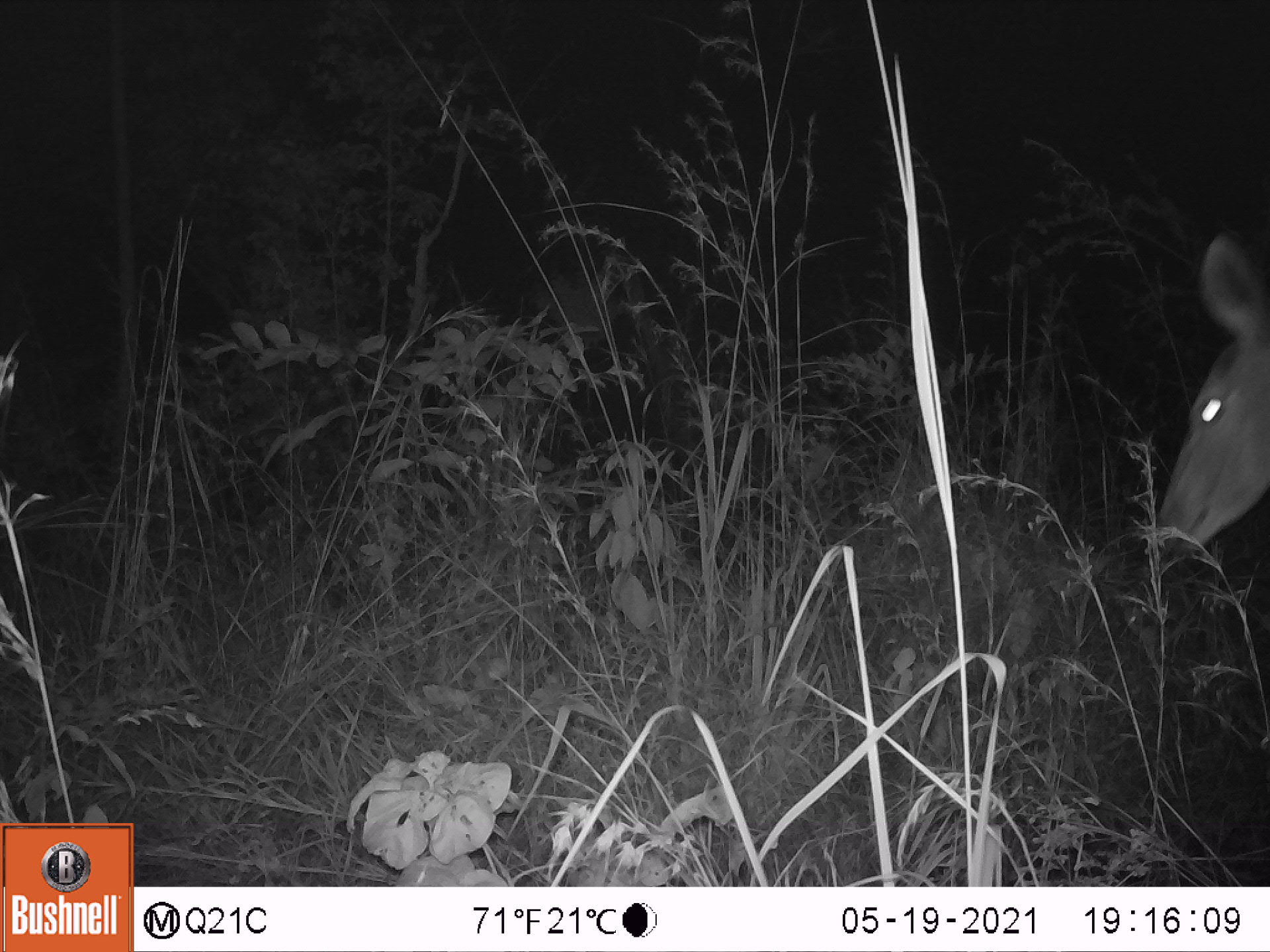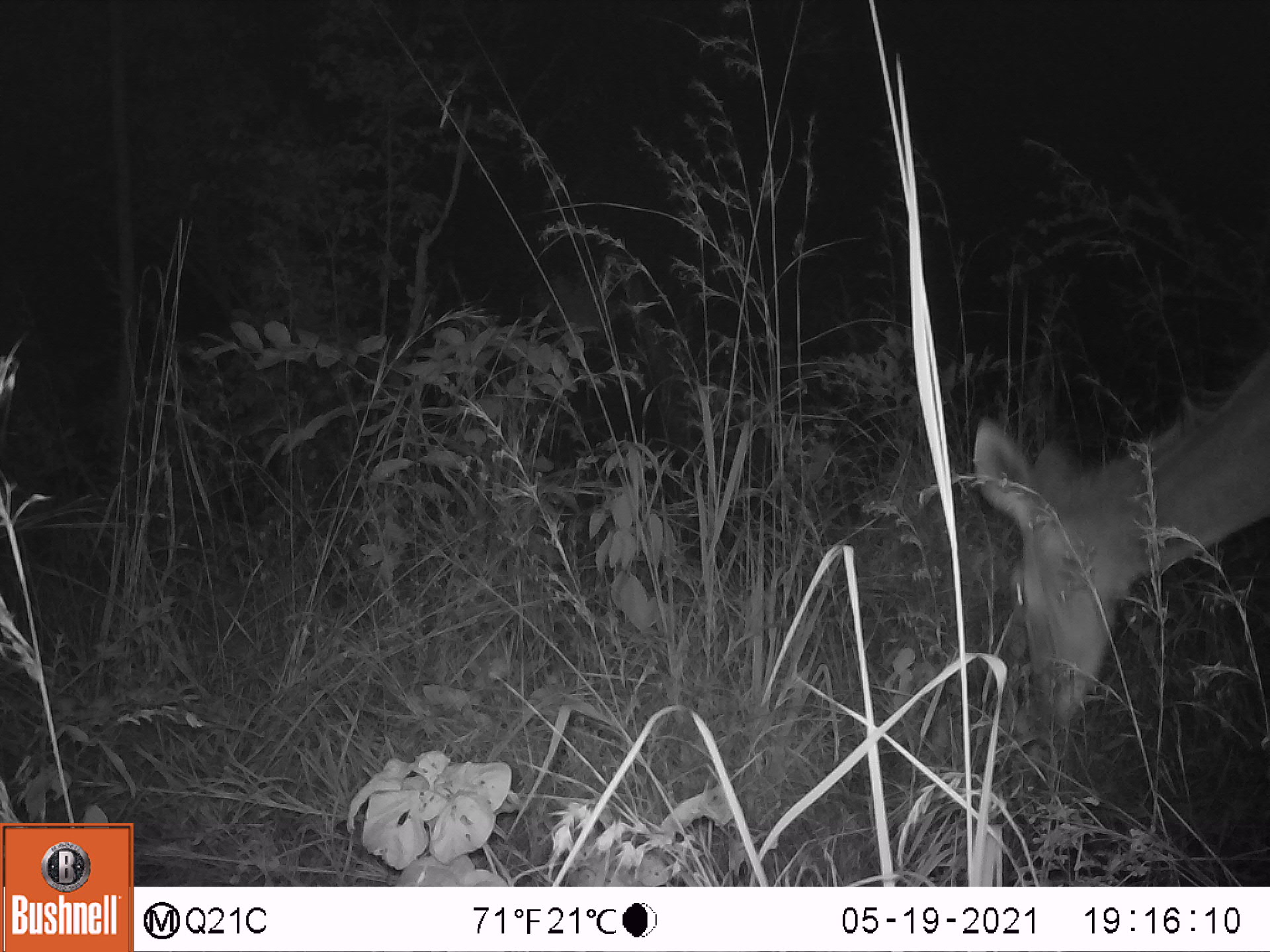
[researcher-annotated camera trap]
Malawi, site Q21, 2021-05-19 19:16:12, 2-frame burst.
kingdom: Animalia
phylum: Chordata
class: Mammalia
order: Artiodactyla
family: Bovidae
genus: Tragelaphus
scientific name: Tragelaphus strepsiceros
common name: greater kudu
Greater kudu (Tragelaphus strepsiceros), count 1.